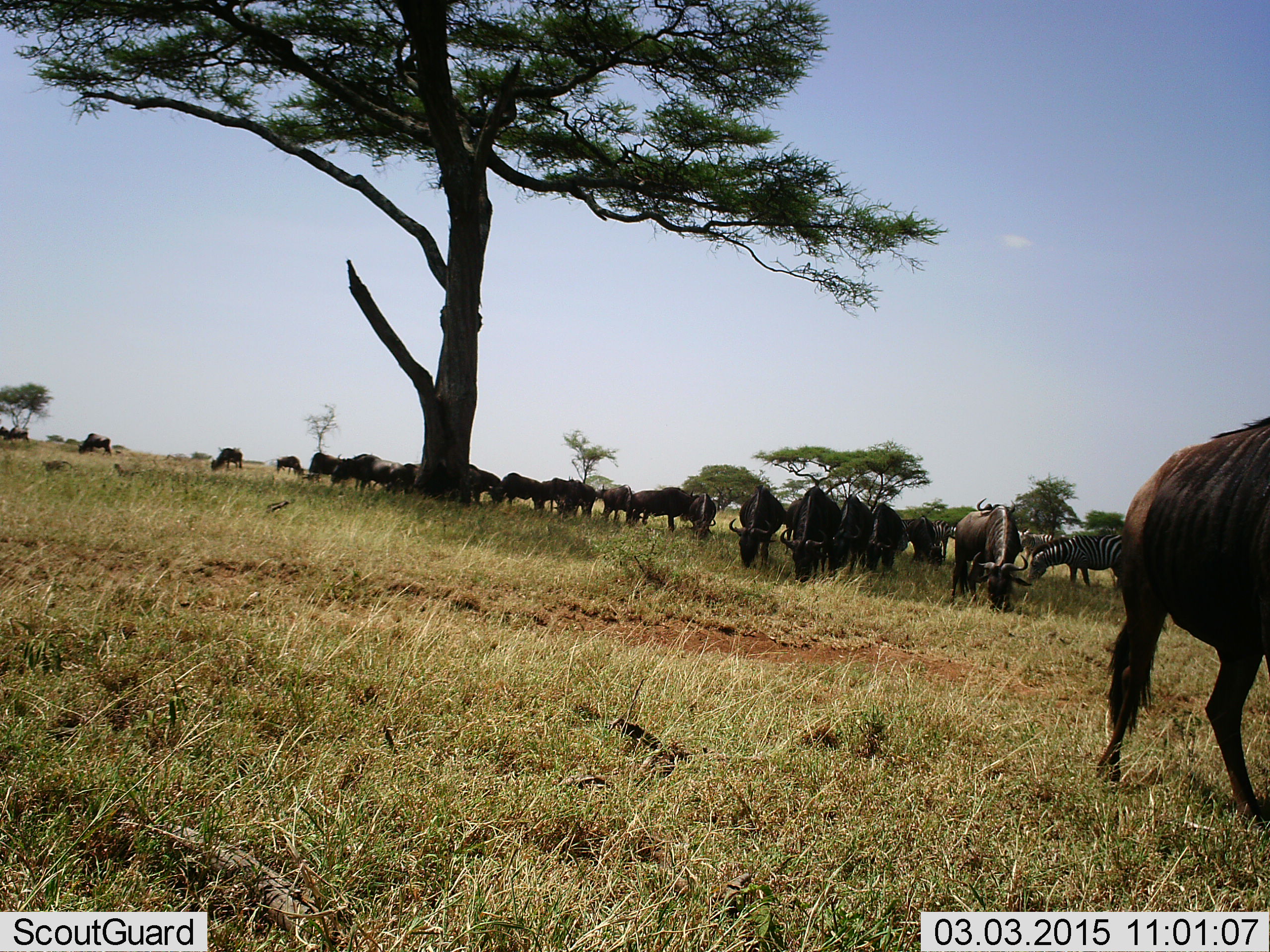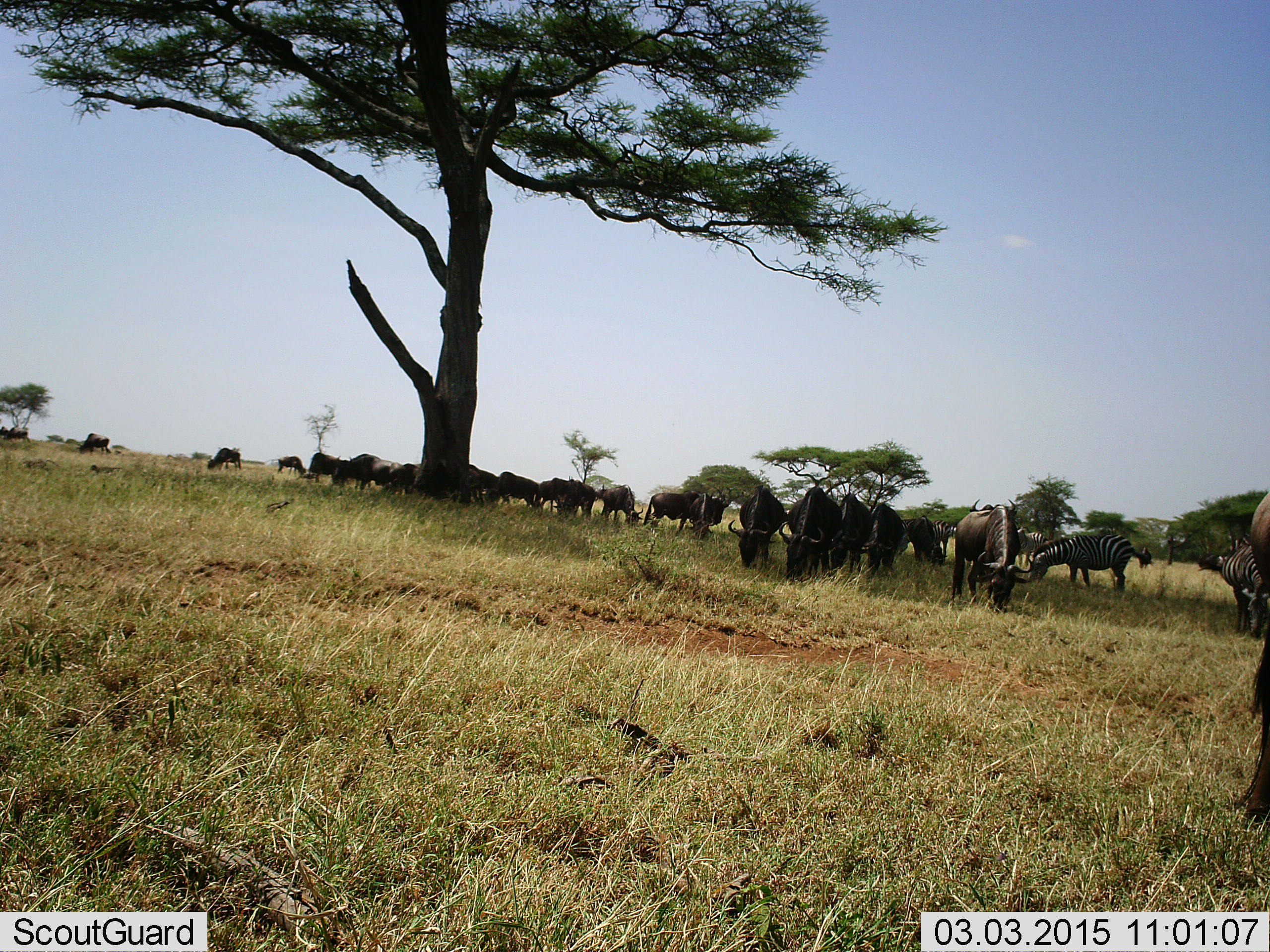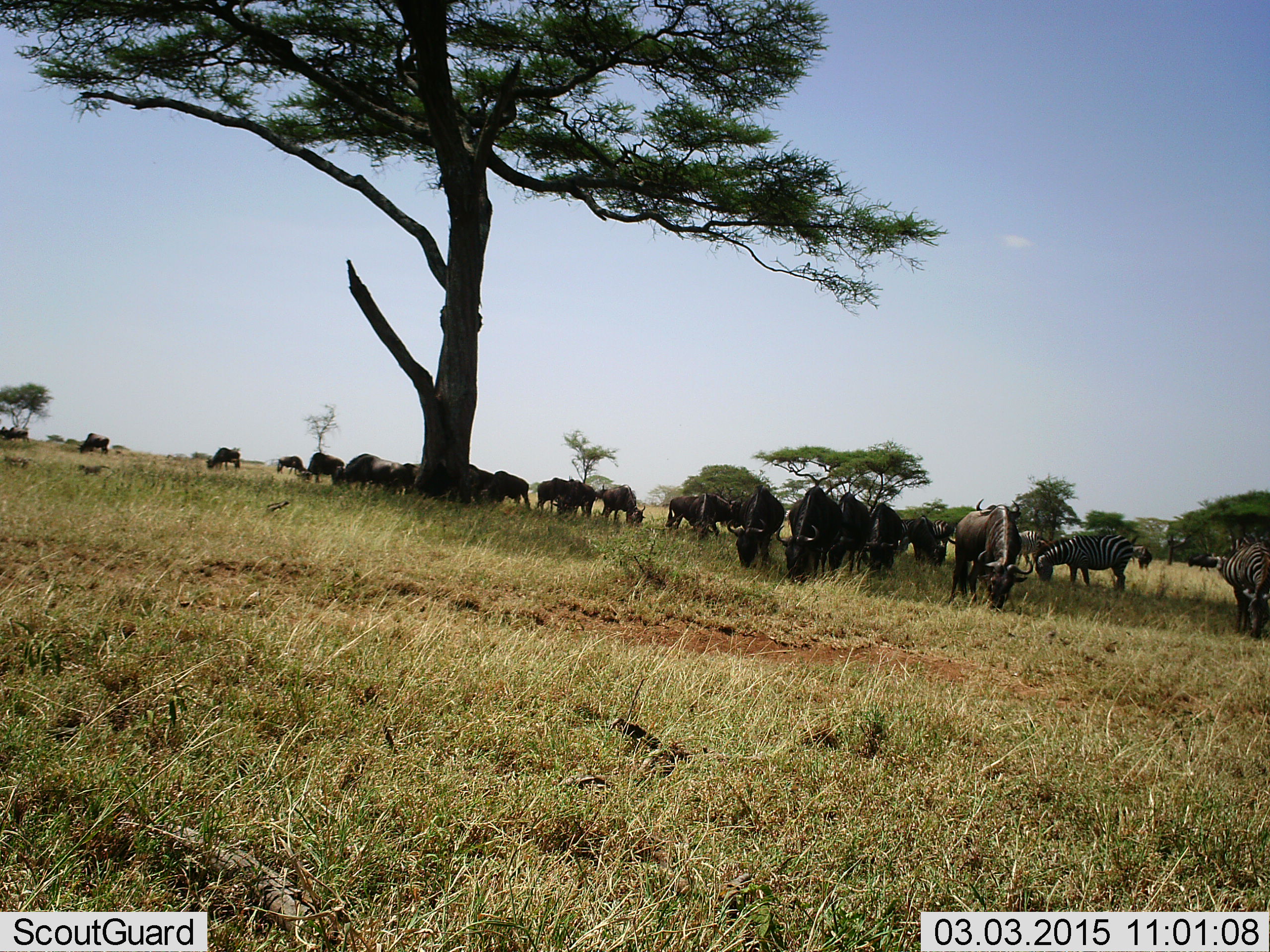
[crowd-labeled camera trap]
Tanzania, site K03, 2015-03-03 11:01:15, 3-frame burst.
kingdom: Animalia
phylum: Chordata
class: Mammalia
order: Artiodactyla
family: Bovidae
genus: Connochaetes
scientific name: Connochaetes taurinus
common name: blue wildebeest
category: wildebeest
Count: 11-50.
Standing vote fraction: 48%.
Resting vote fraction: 5%.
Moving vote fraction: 62%.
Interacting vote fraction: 5%.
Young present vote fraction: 0%.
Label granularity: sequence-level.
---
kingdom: Animalia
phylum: Chordata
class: Mammalia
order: Perissodactyla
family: Equidae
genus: Equus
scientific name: Equus quagga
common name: plains zebra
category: zebra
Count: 2.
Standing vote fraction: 31%.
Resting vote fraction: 0%.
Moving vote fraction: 15%.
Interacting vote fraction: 0%.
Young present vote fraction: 0%.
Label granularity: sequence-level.